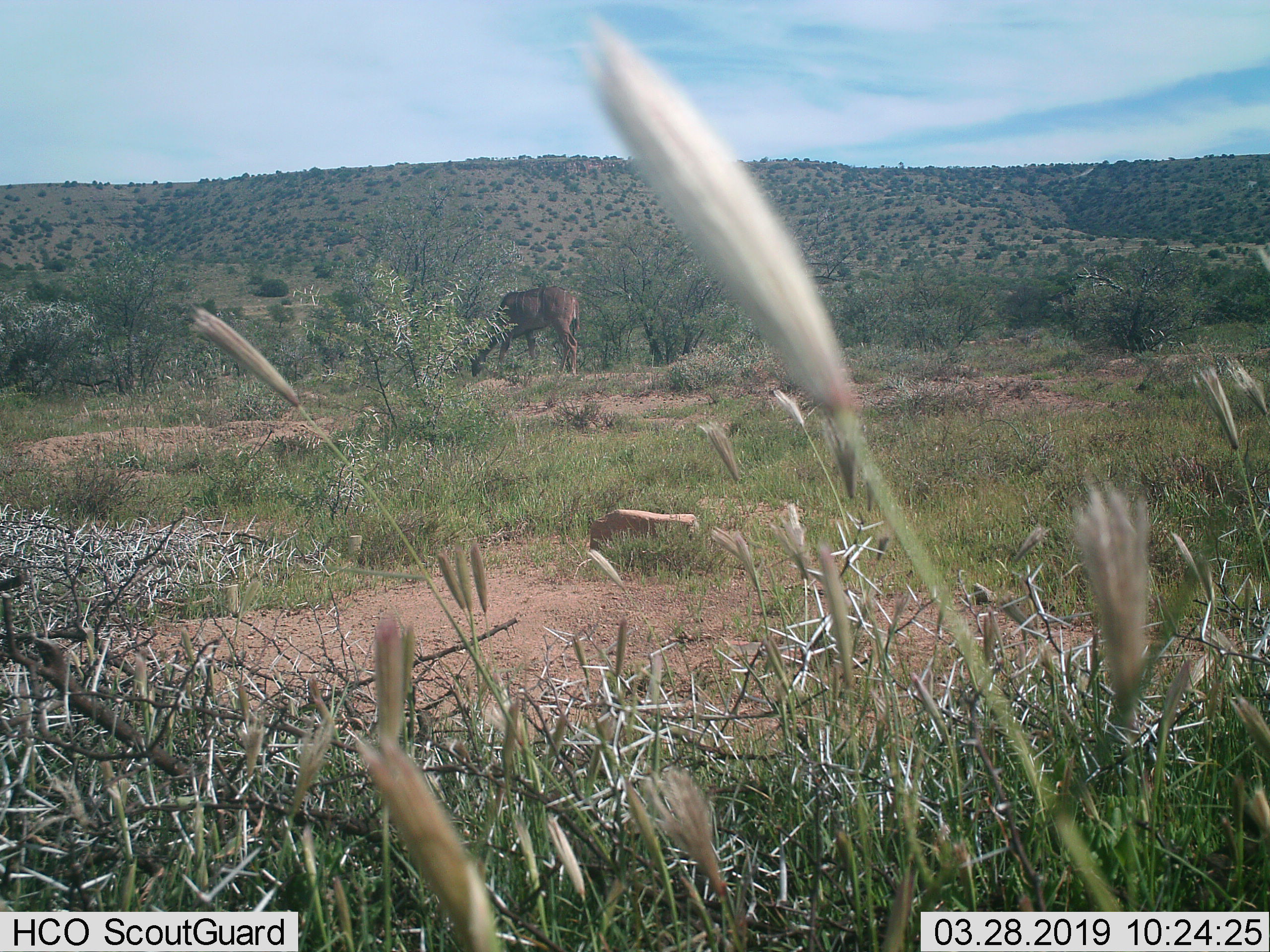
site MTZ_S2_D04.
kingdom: Animalia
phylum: Chordata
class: Mammalia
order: Artiodactyla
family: Bovidae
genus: Tragelaphus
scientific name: Tragelaphus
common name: kudu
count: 1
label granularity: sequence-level